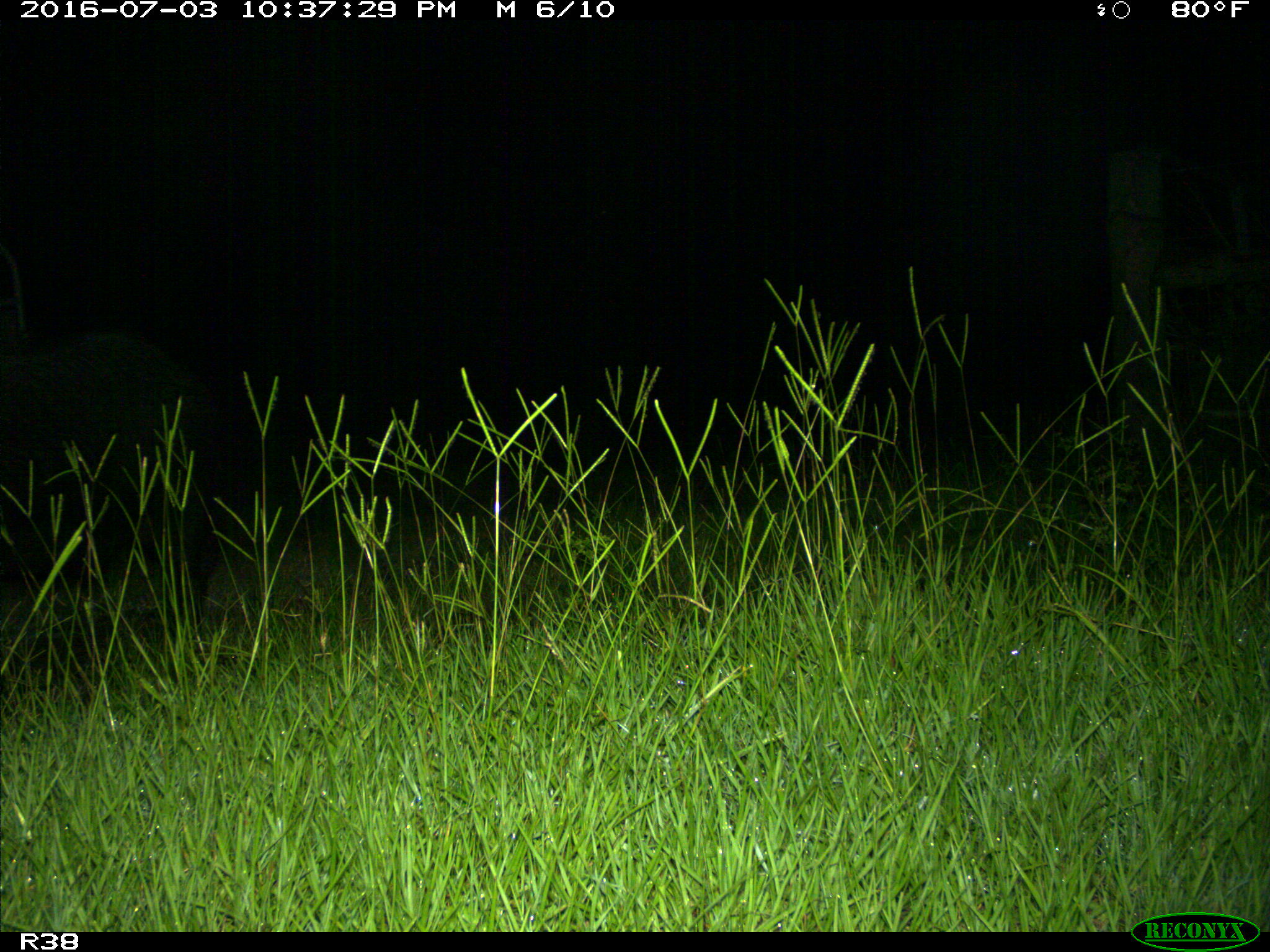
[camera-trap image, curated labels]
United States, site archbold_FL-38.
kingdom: Animalia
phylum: Chordata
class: Mammalia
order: Artiodactyla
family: Suidae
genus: Sus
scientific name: Sus scrofa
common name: wild boar